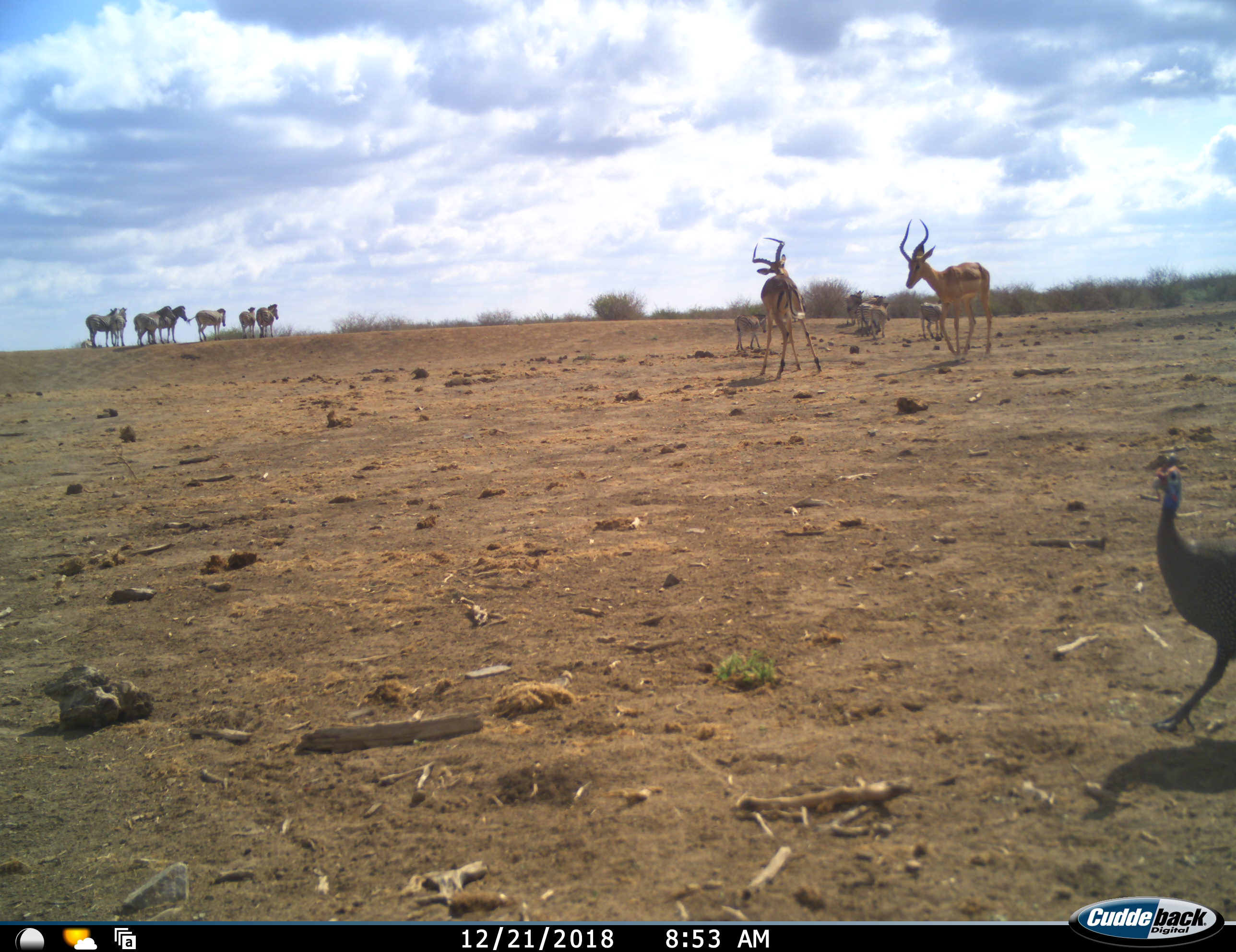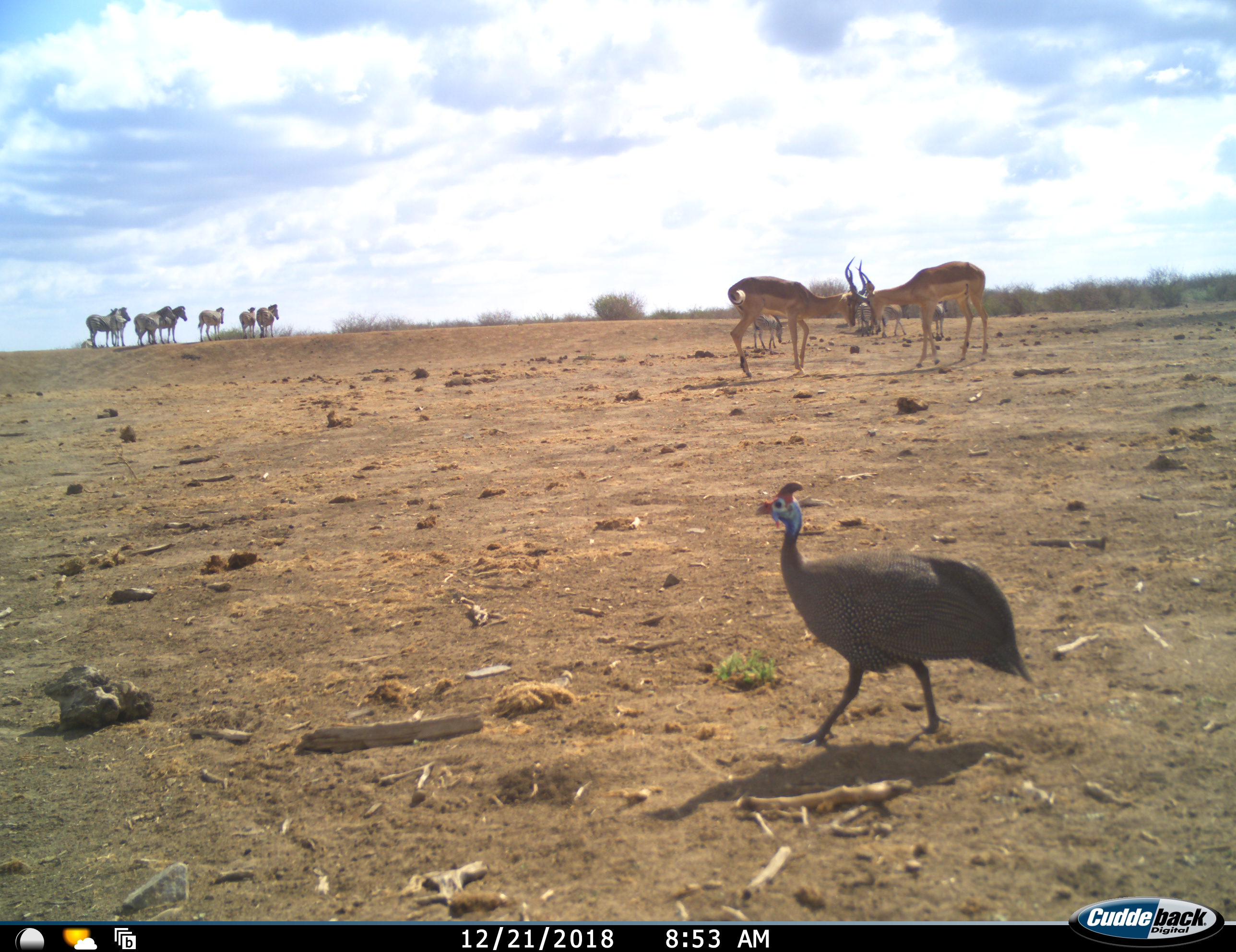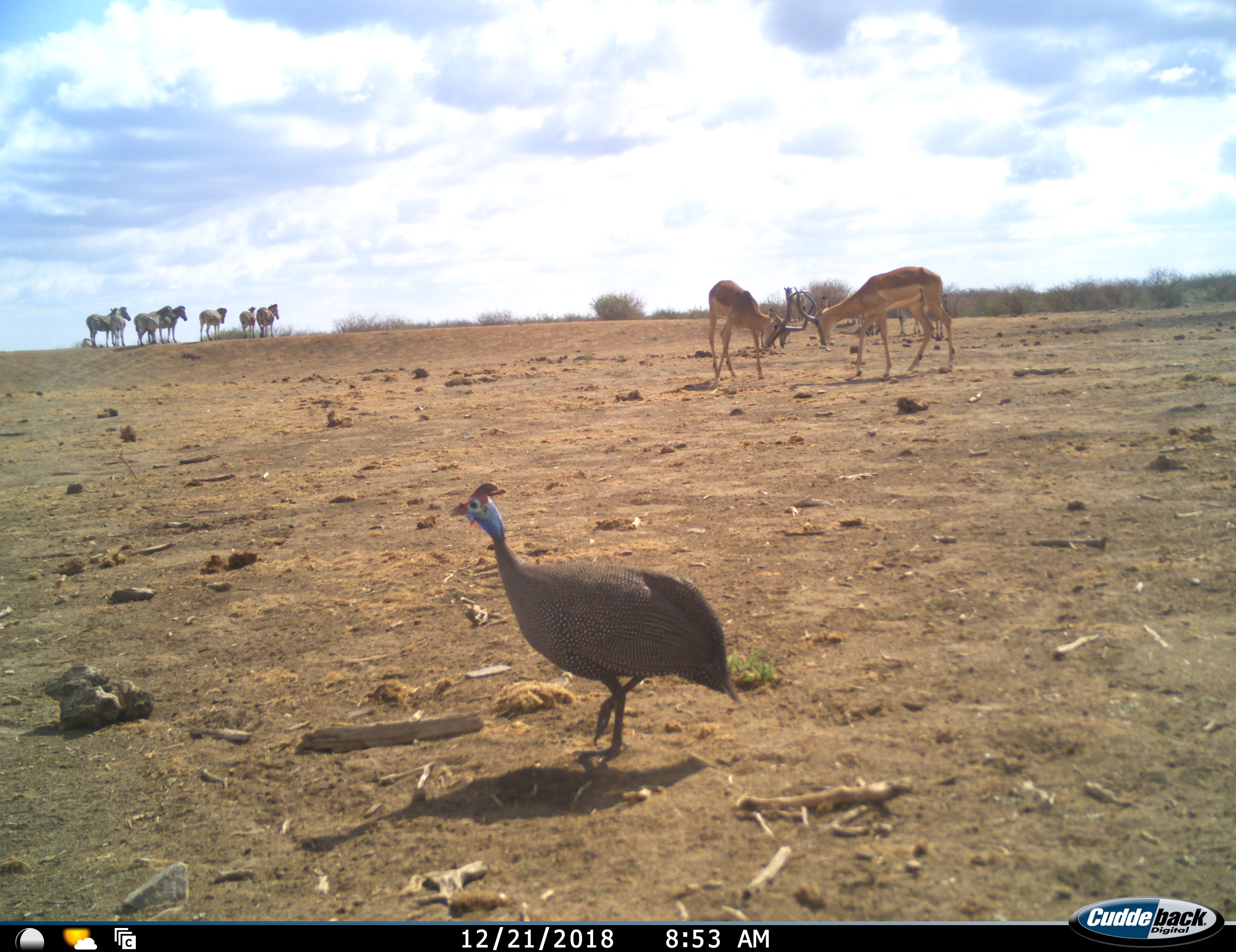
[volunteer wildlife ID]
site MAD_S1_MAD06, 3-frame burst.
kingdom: Animalia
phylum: Chordata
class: Aves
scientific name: Aves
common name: bird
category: birdother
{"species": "birdother (bird) (Aves)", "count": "1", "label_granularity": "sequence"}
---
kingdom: Animalia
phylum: Chordata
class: Mammalia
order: Artiodactyla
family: Bovidae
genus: Aepyceros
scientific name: Aepyceros melampus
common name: impala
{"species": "impala (Aepyceros melampus)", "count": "2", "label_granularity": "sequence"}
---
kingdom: Animalia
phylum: Chordata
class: Mammalia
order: Perissodactyla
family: Equidae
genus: Equus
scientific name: Equus quagga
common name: plains zebra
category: zebraplains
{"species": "zebraplains (plains zebra) (Equus quagga)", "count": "9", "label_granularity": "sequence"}